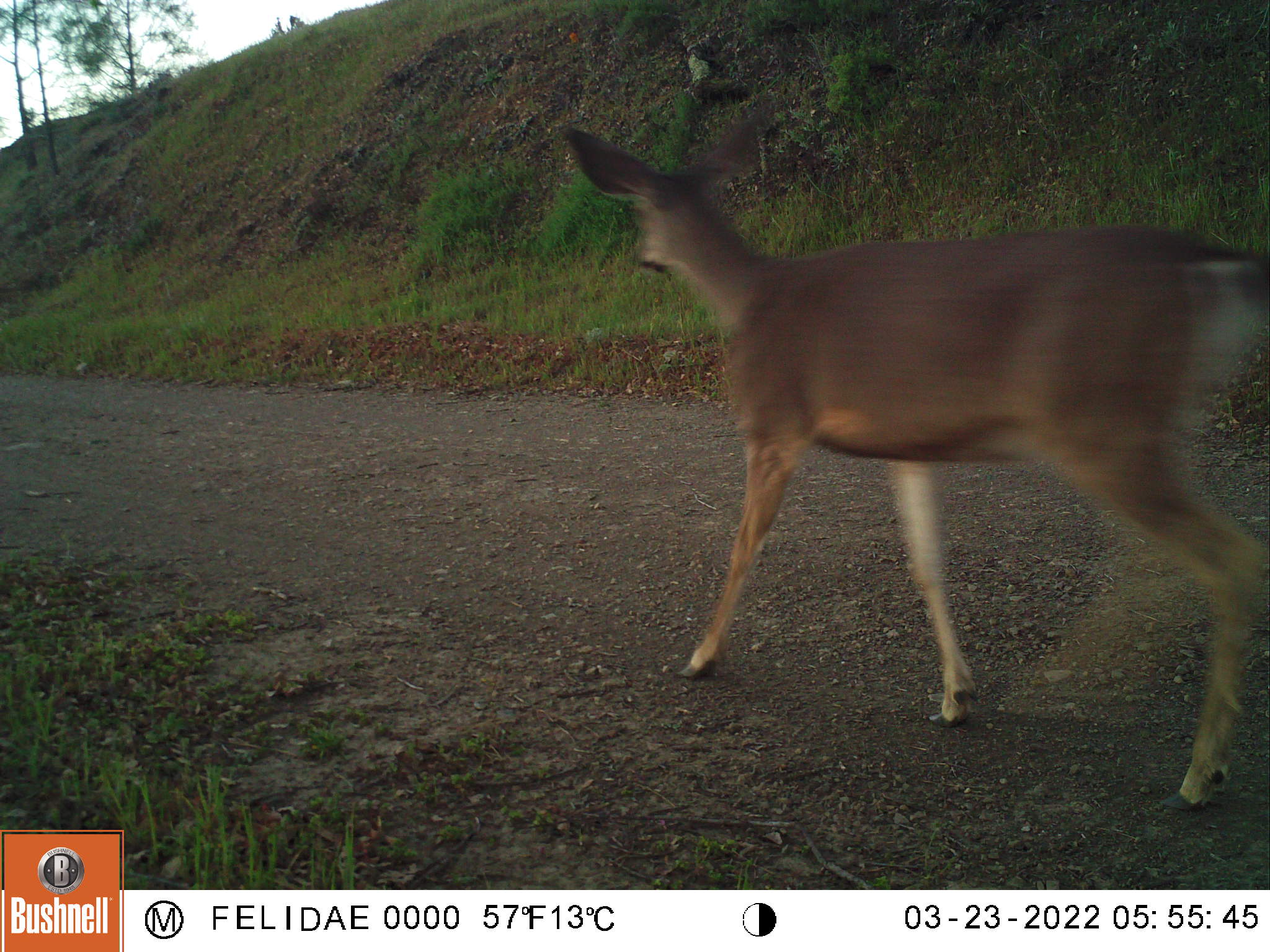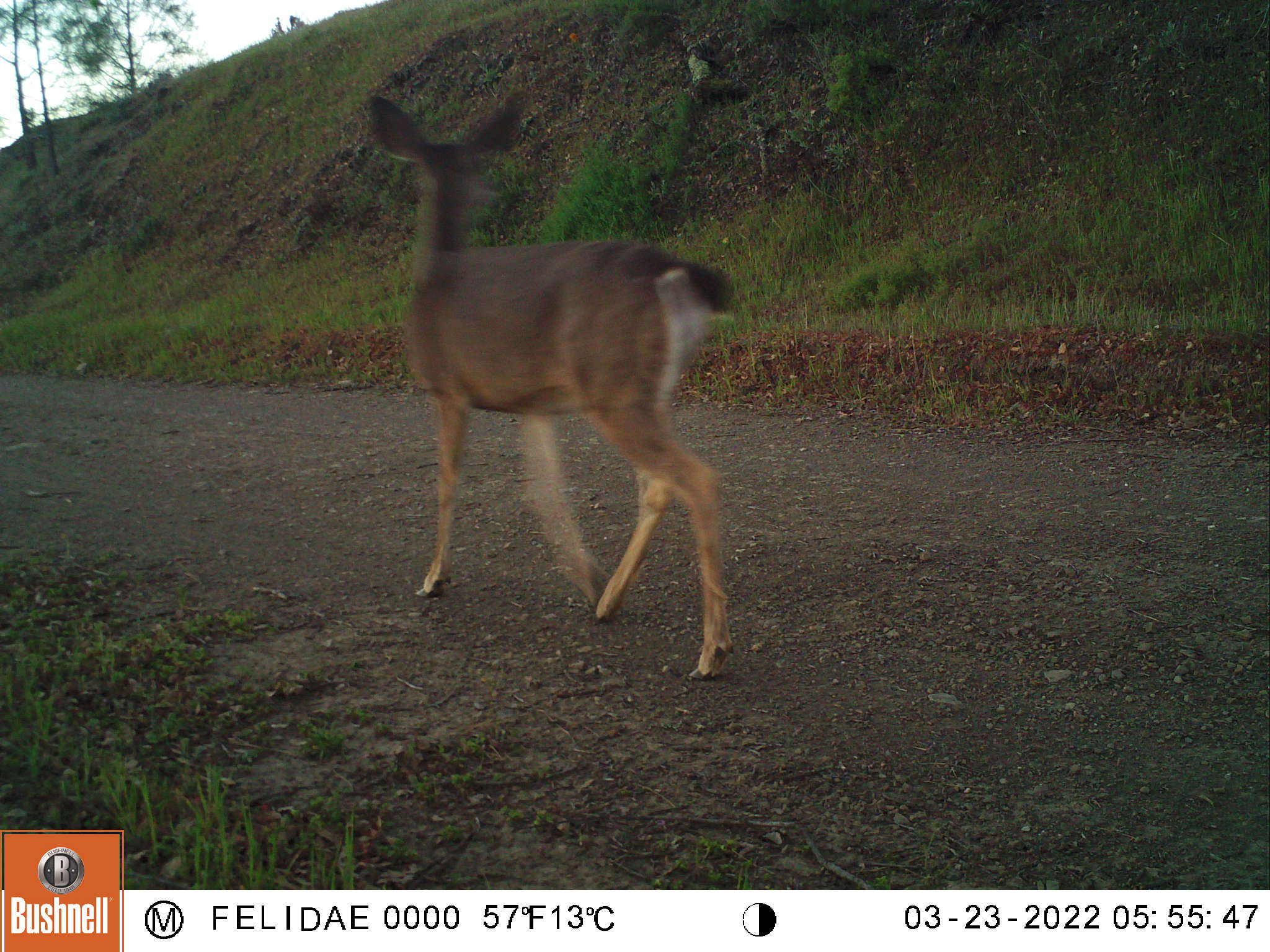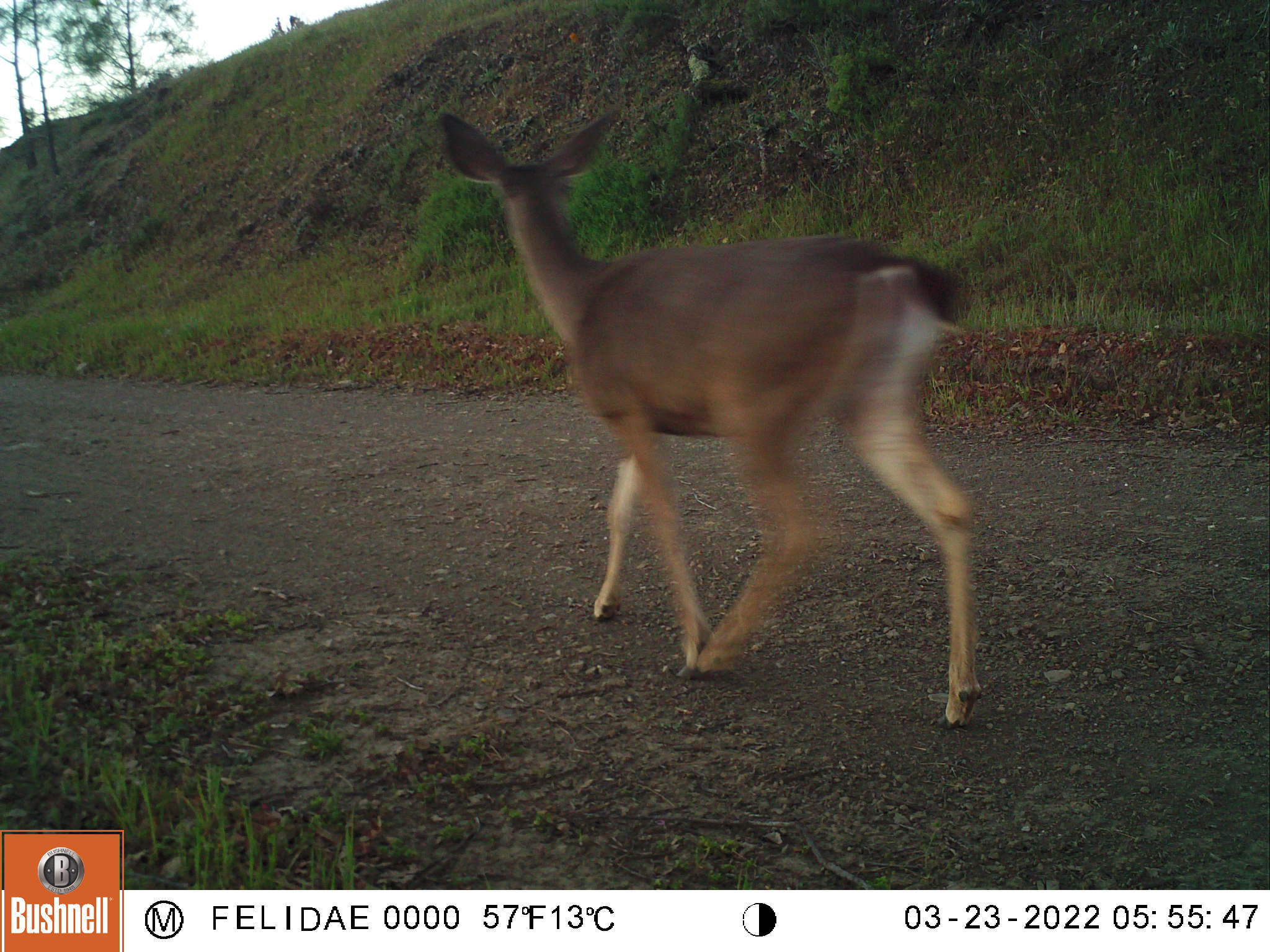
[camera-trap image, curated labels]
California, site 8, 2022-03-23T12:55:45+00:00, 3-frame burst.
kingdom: Animalia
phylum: Chordata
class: Mammalia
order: Artiodactyla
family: Cervidae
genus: Odocoileus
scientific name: Odocoileus hemionus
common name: mule deer